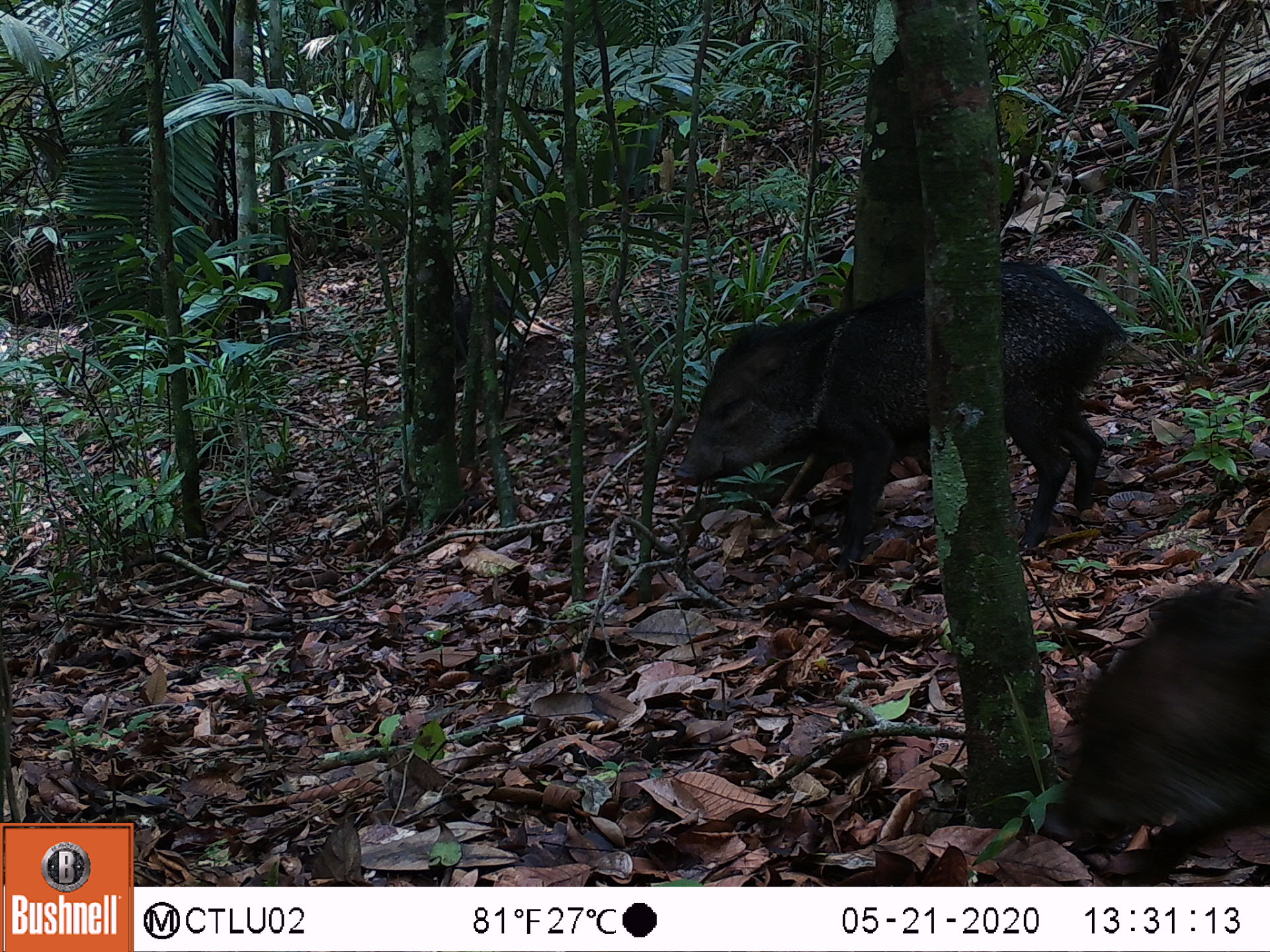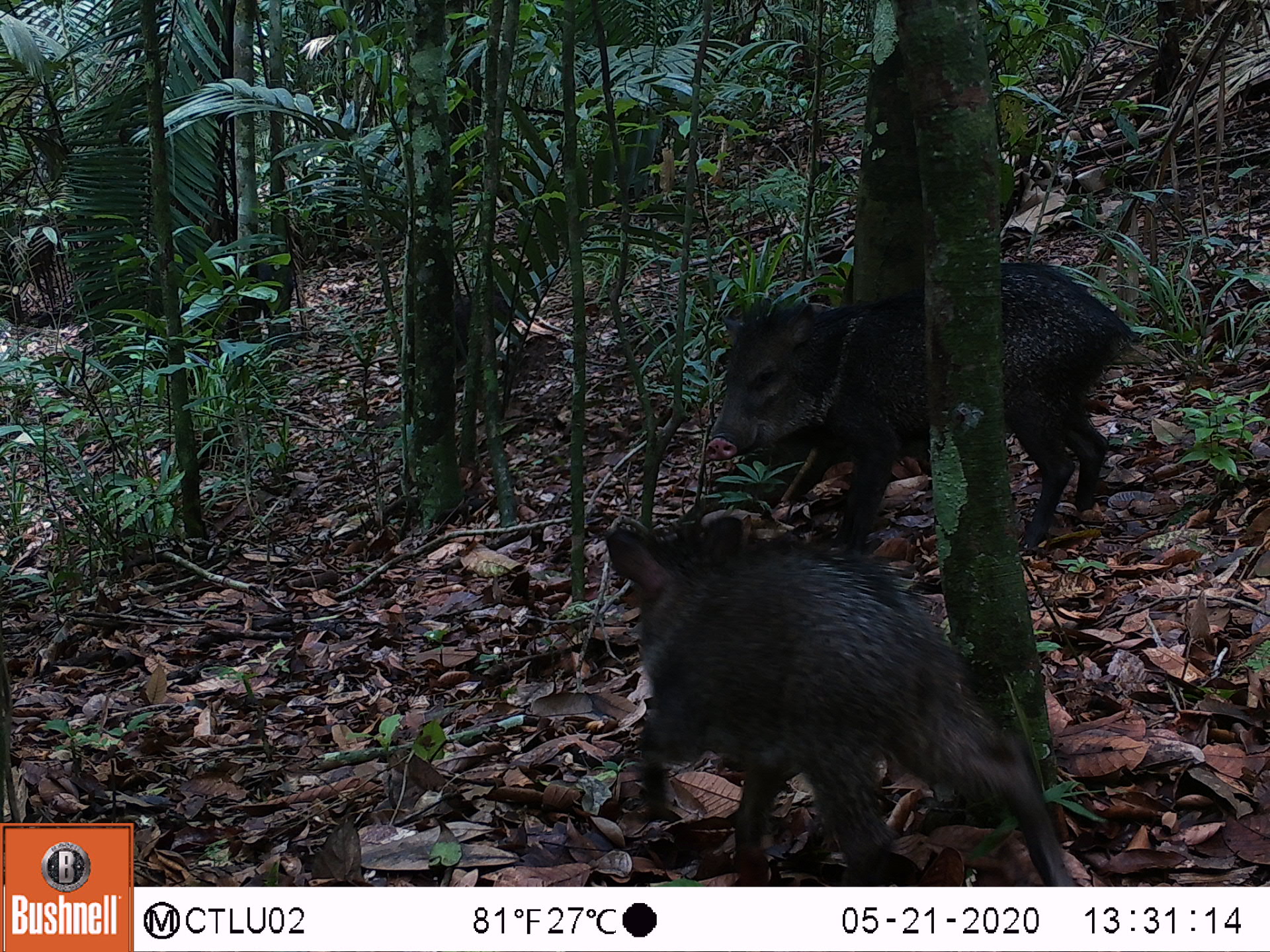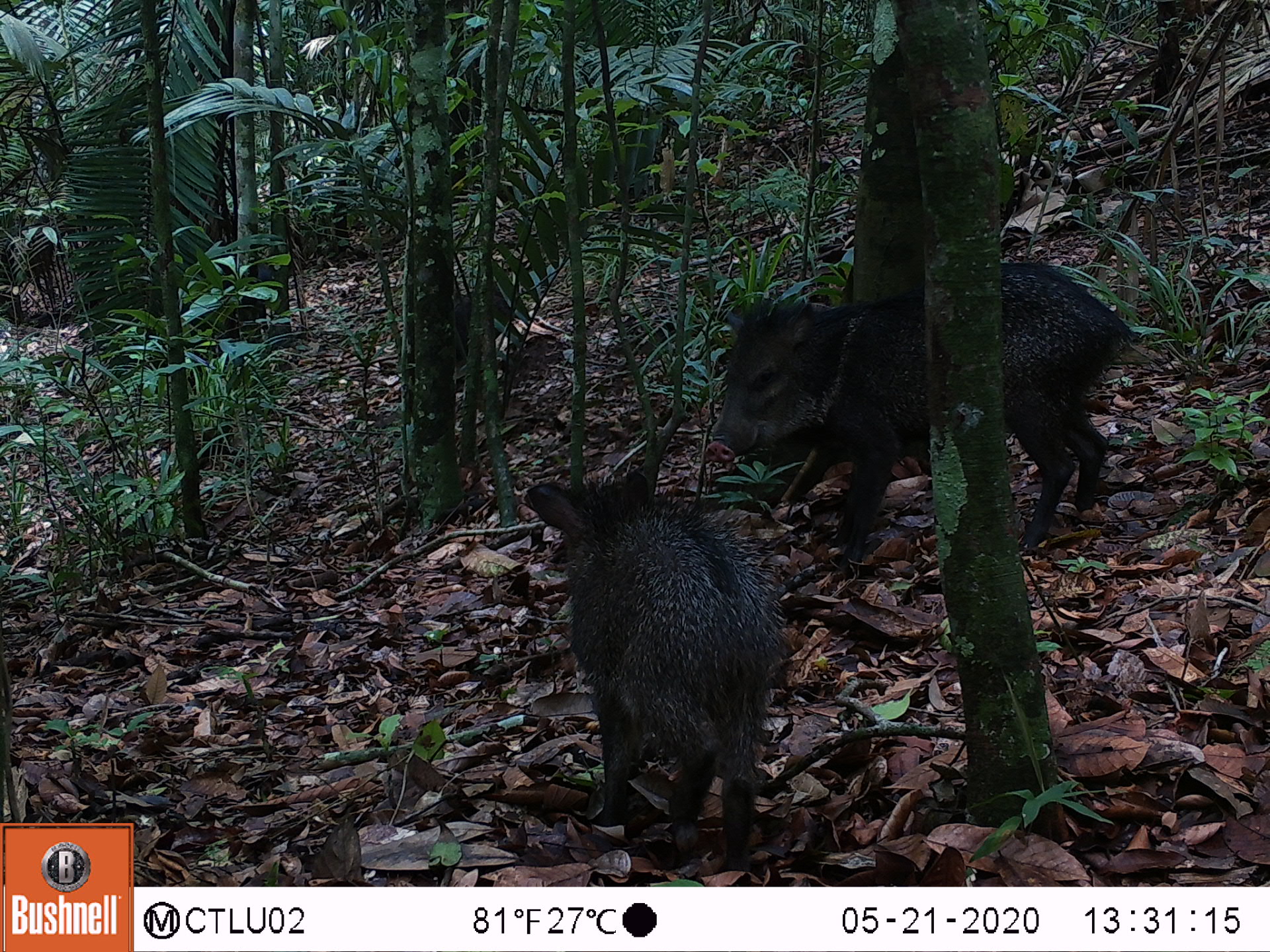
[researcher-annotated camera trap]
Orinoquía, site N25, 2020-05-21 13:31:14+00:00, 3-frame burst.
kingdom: Animalia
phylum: Chordata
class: Mammalia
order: Artiodactyla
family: Tayassuidae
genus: Pecari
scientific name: Pecari tajacu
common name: collared peccary